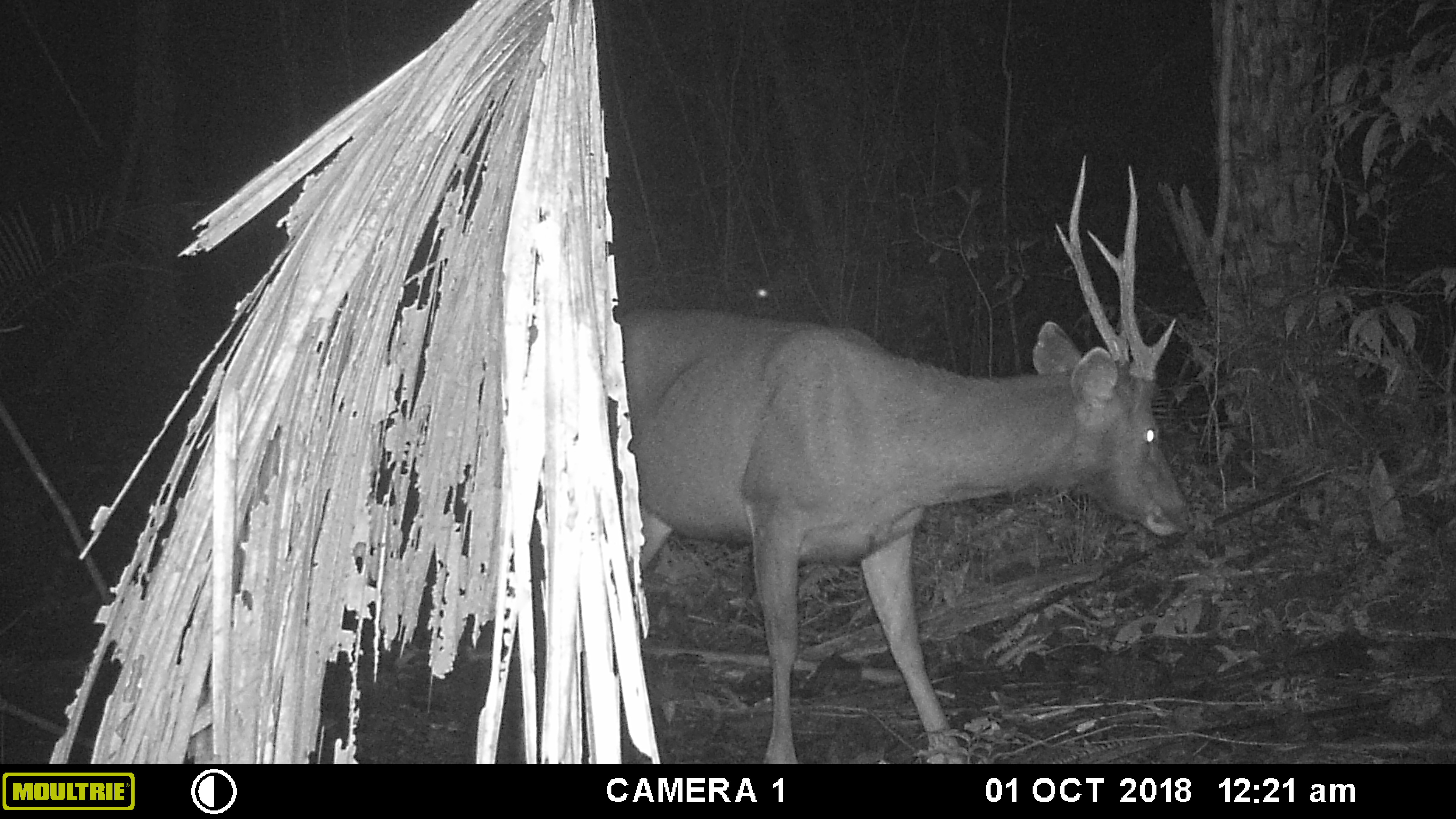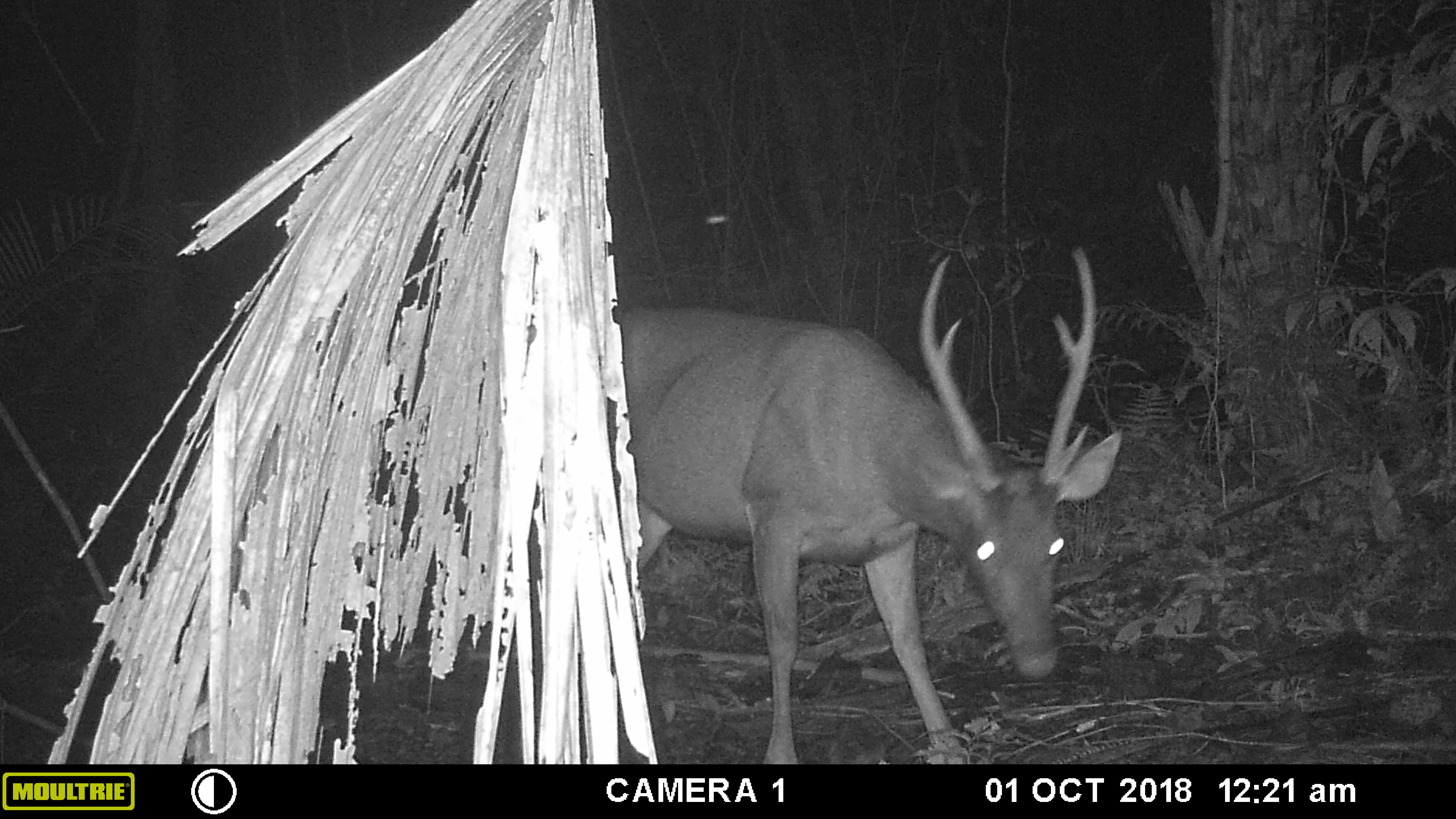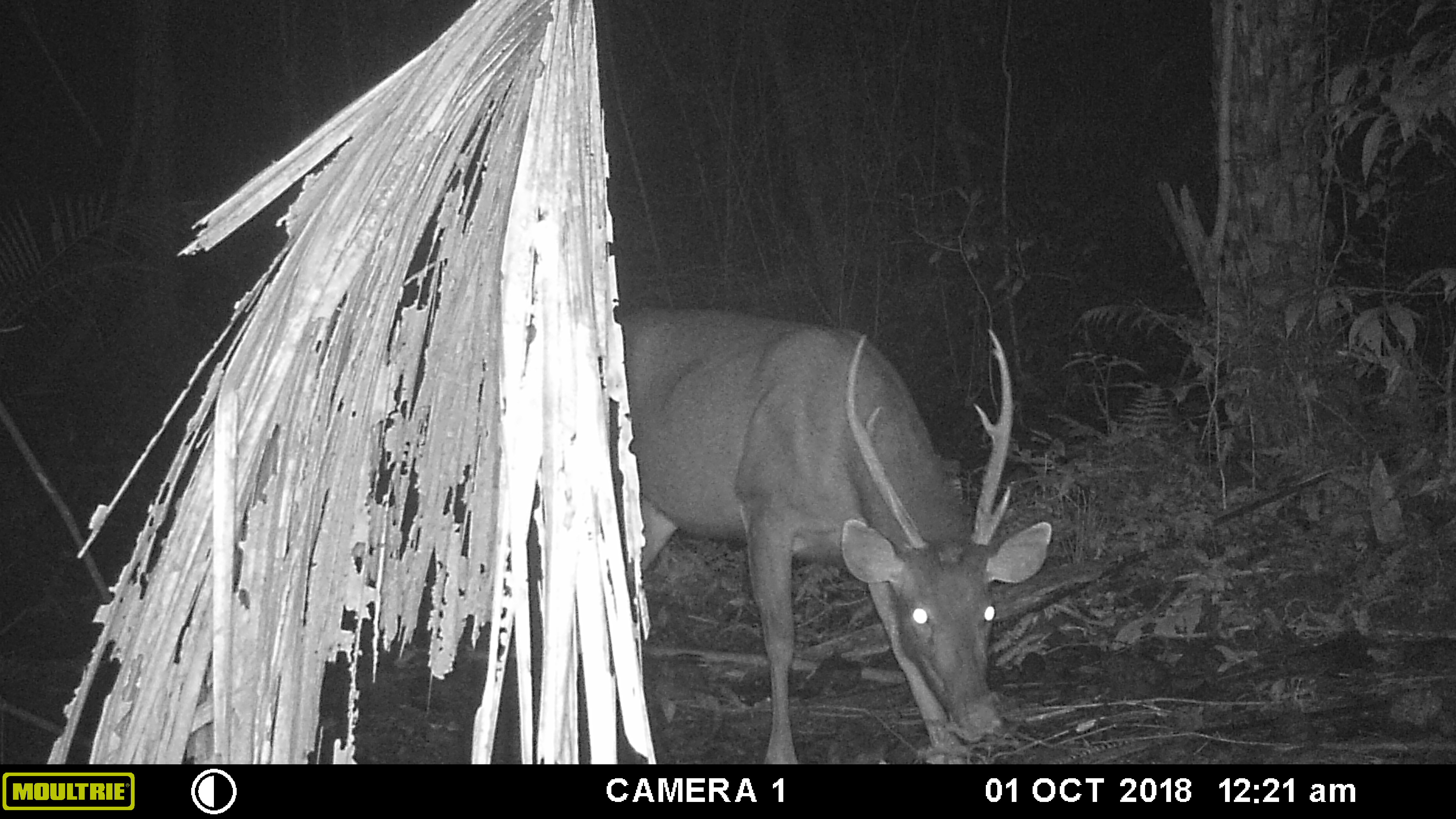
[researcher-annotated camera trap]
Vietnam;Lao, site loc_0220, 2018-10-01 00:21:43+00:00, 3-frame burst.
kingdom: Animalia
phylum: Chordata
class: Mammalia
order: Artiodactyla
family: Cervidae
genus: Rusa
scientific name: Rusa unicolor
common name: sambar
Sambar (Rusa unicolor). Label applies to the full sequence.